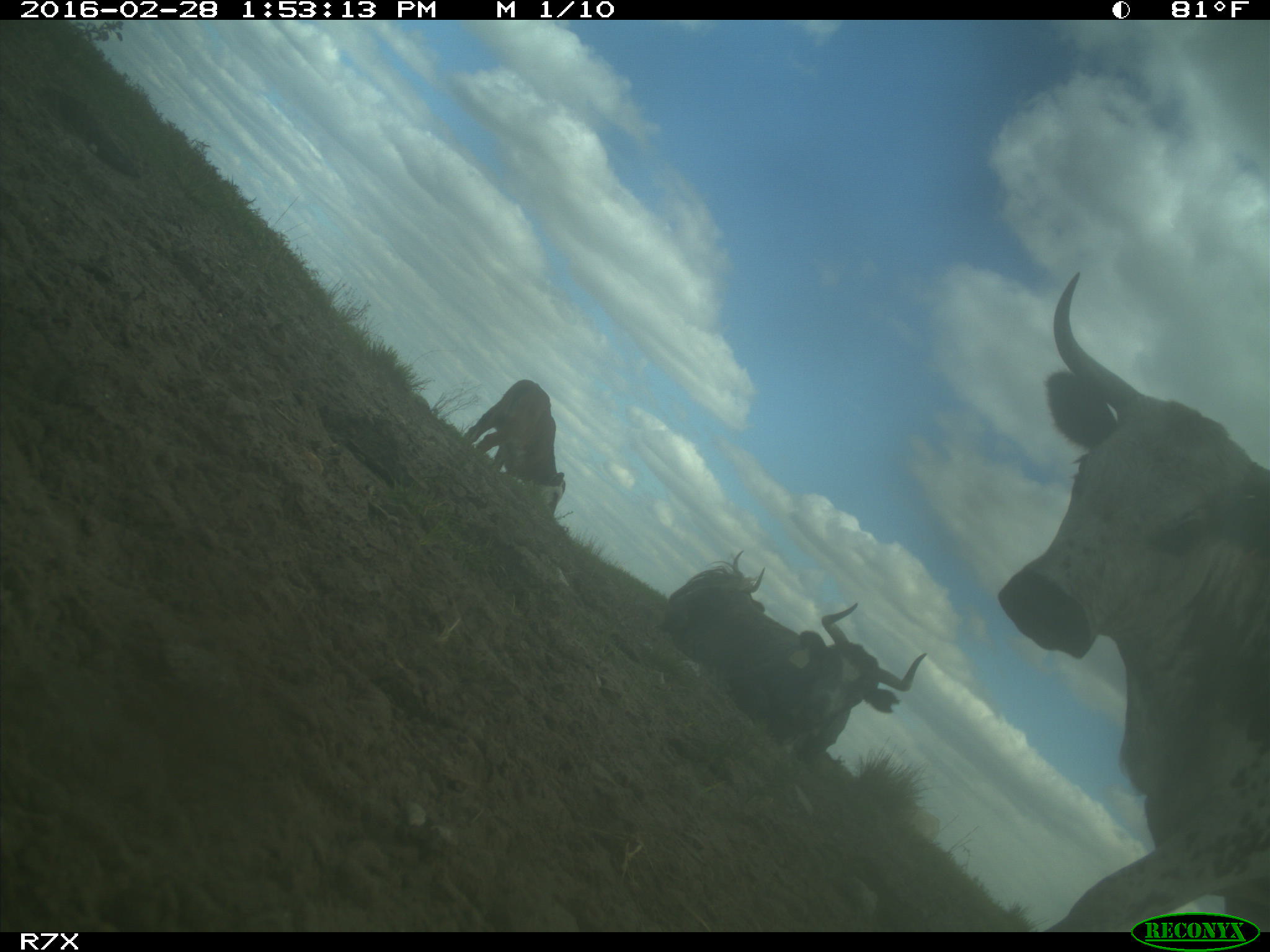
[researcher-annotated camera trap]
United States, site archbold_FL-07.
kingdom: Animalia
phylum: Chordata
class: Mammalia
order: Artiodactyla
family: Bovidae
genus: Bos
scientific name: Bos taurus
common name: domestic cow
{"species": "Bos taurus (domestic cow)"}